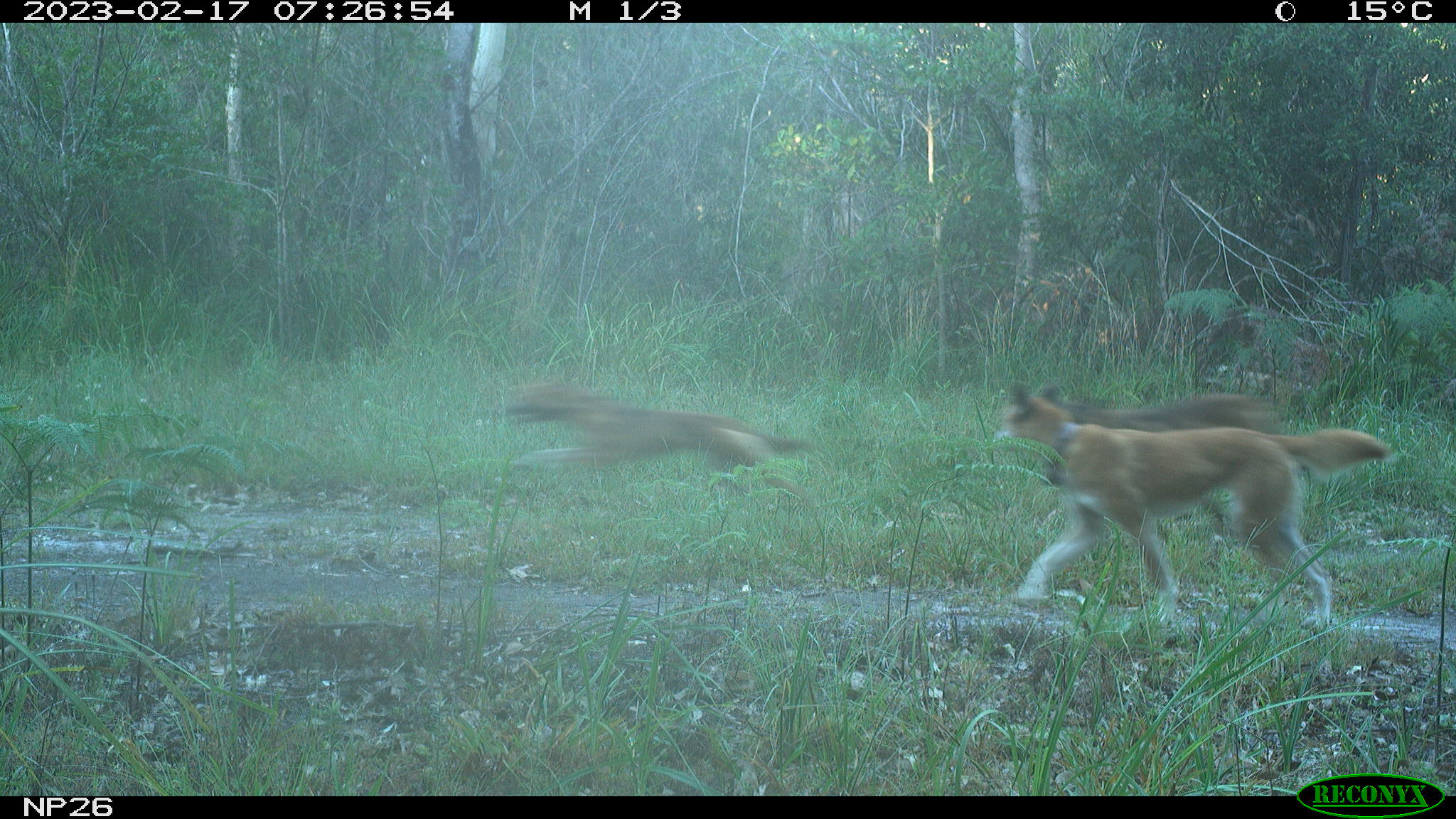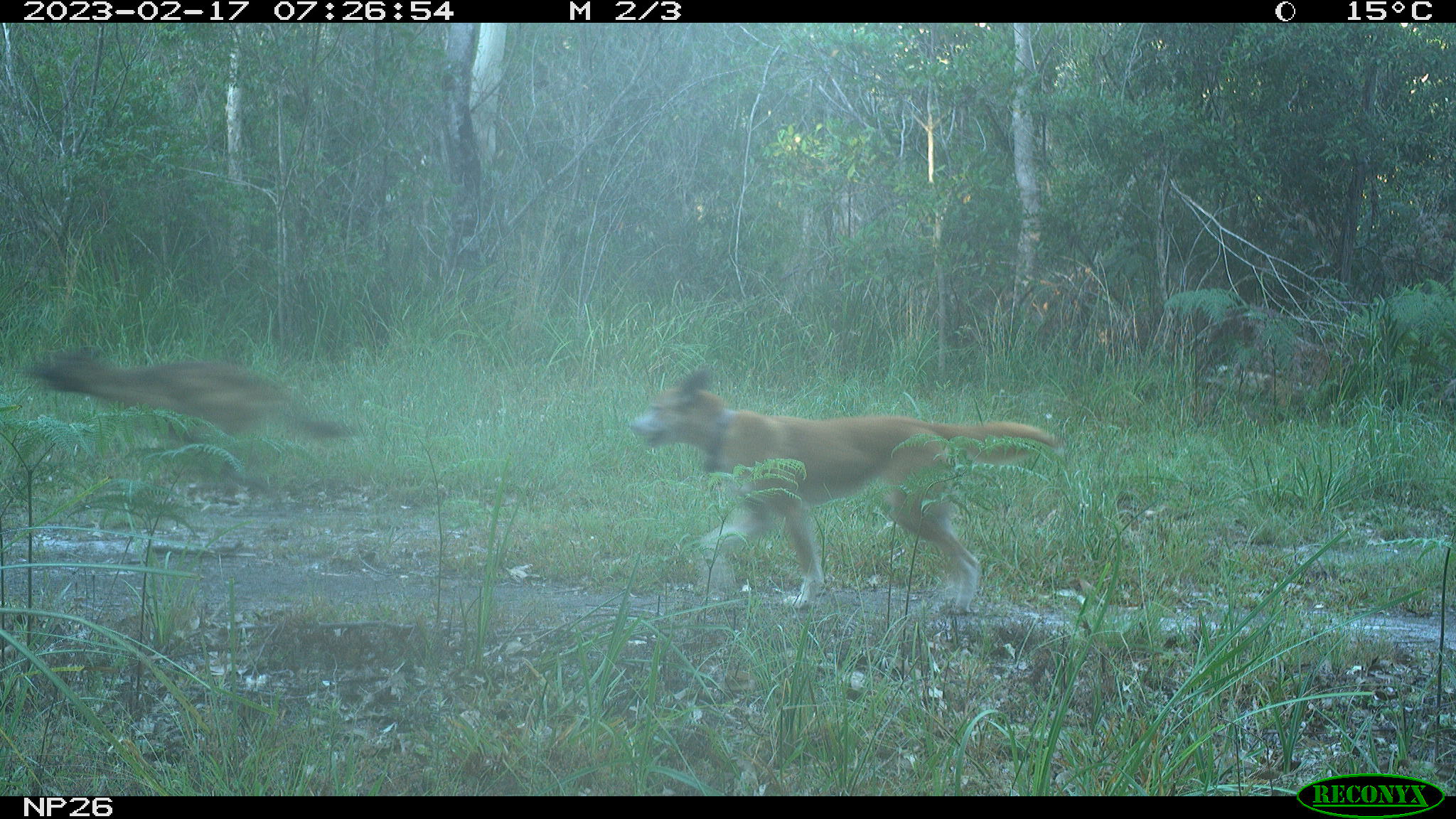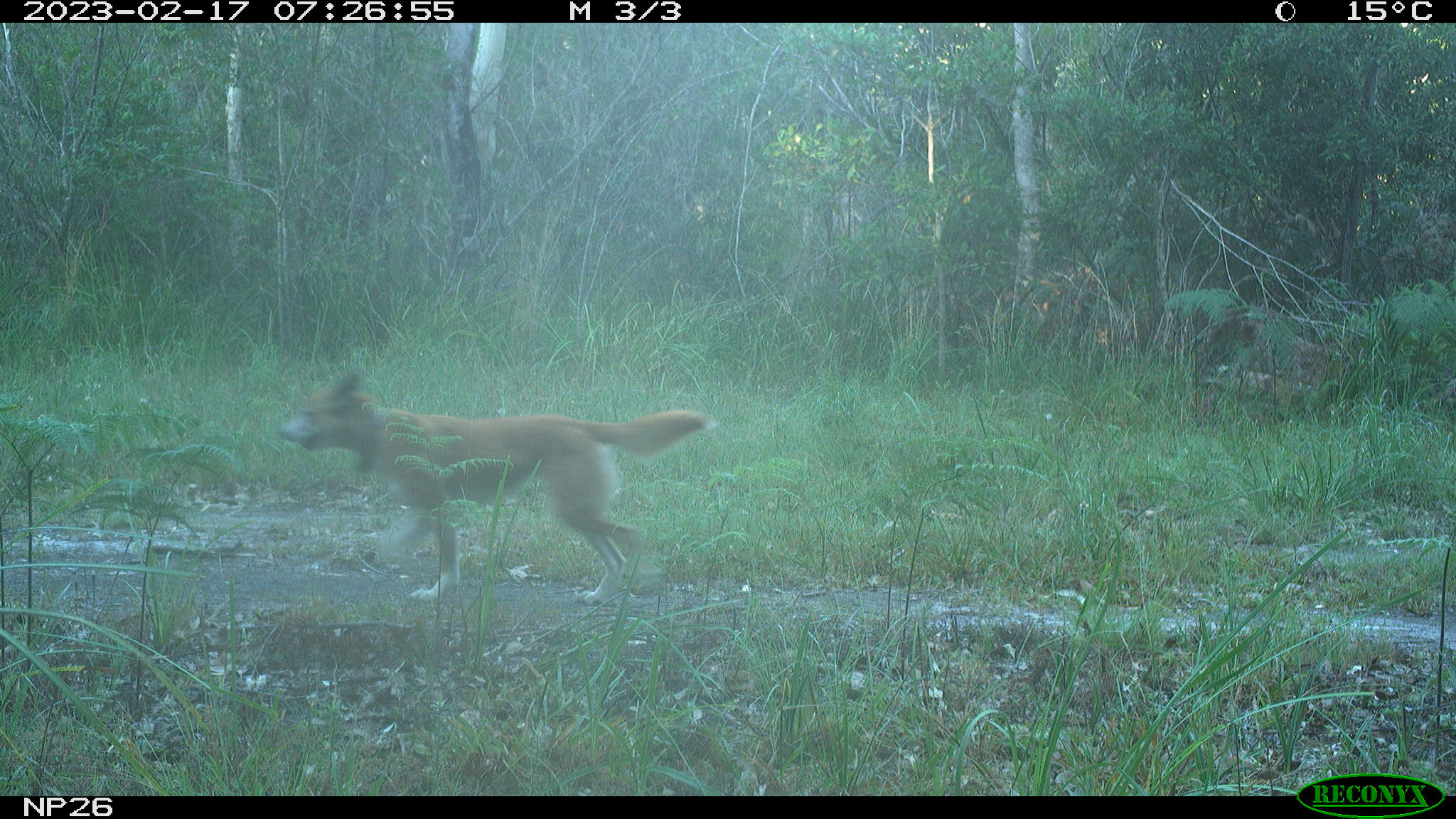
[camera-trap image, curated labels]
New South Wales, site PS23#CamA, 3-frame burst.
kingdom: Animalia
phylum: Chordata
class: Mammalia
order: Carnivora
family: Canidae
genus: Canis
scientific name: Canis familiaris dingo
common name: dingo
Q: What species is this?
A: Dingo (Canis familiaris dingo).